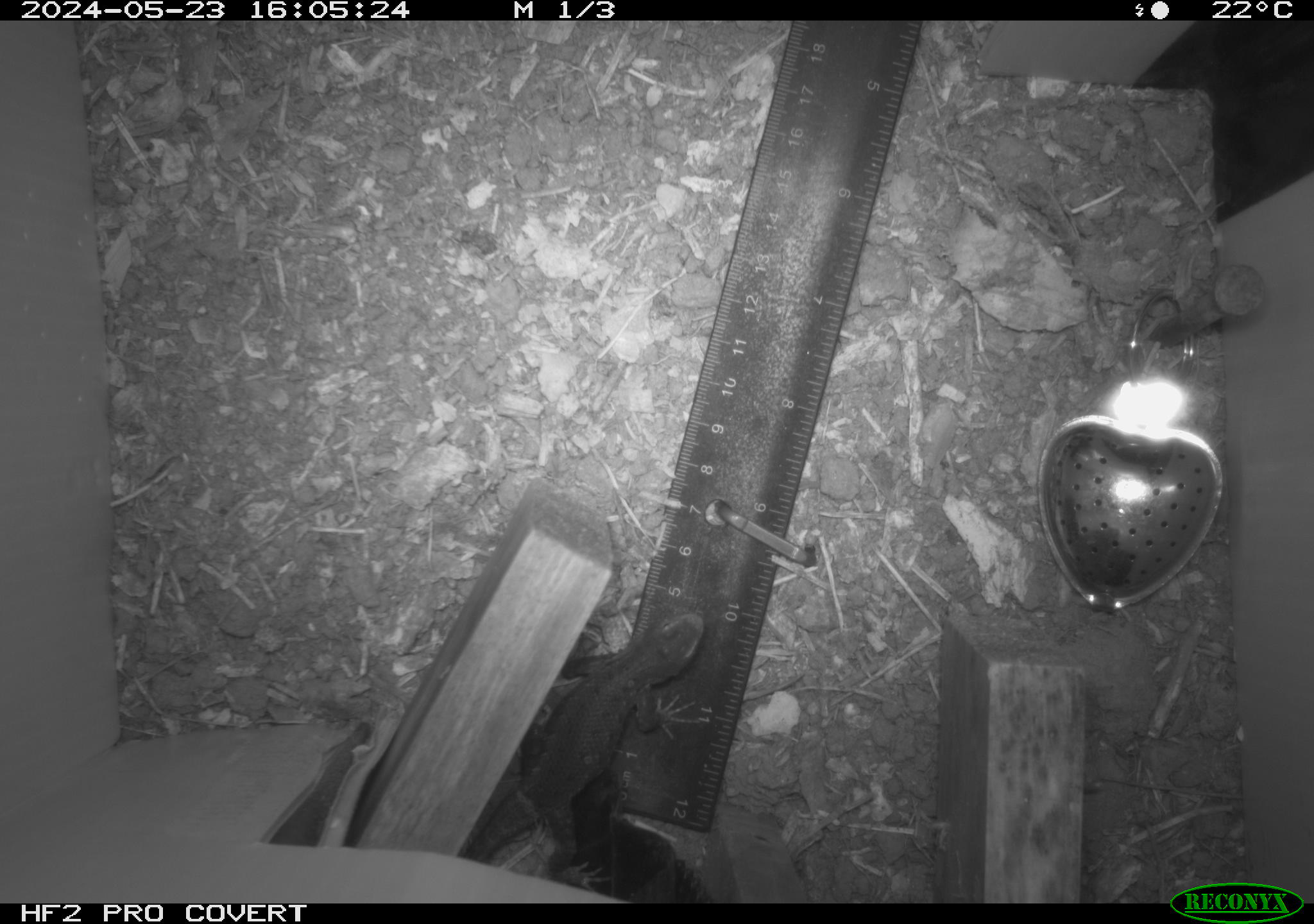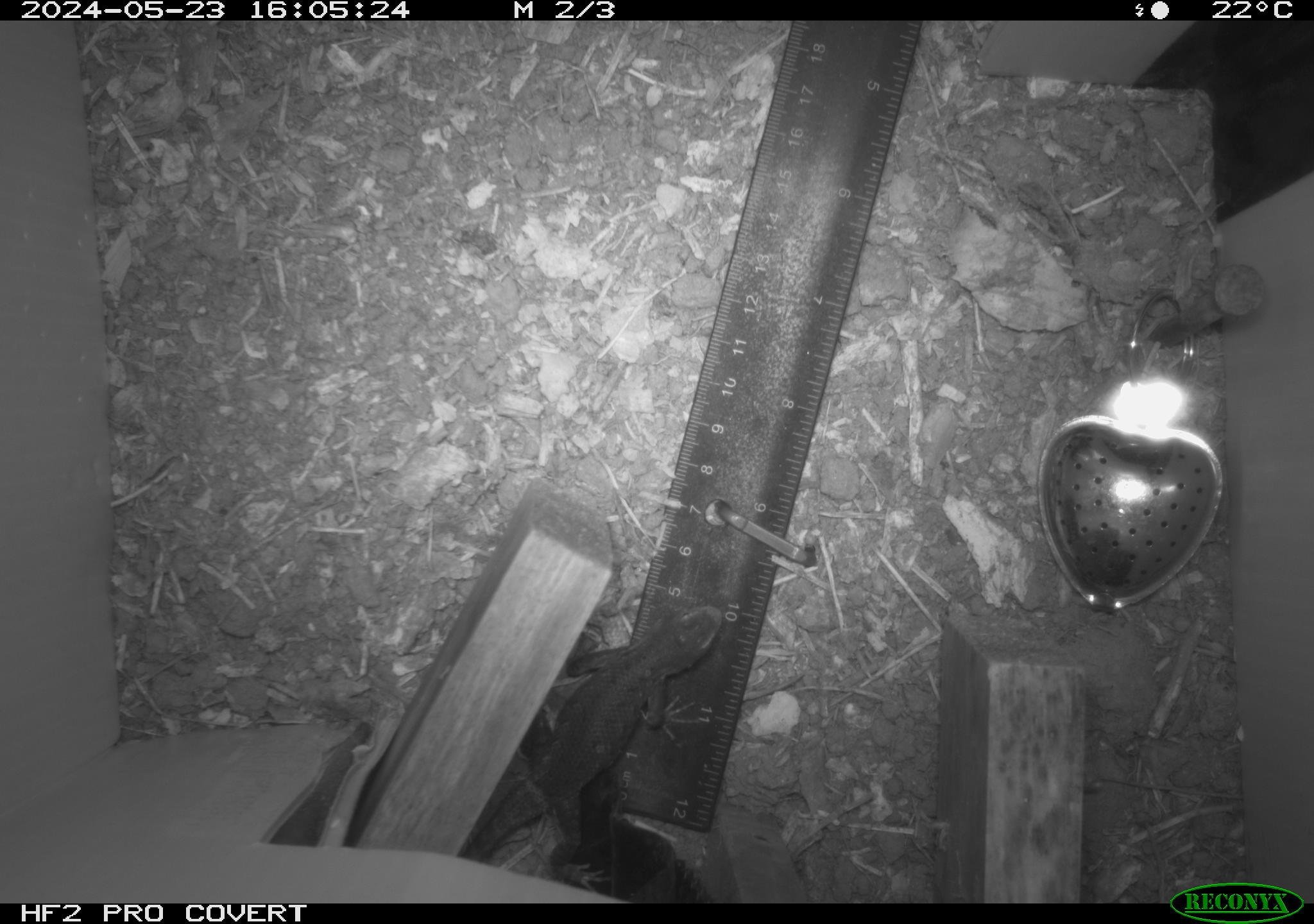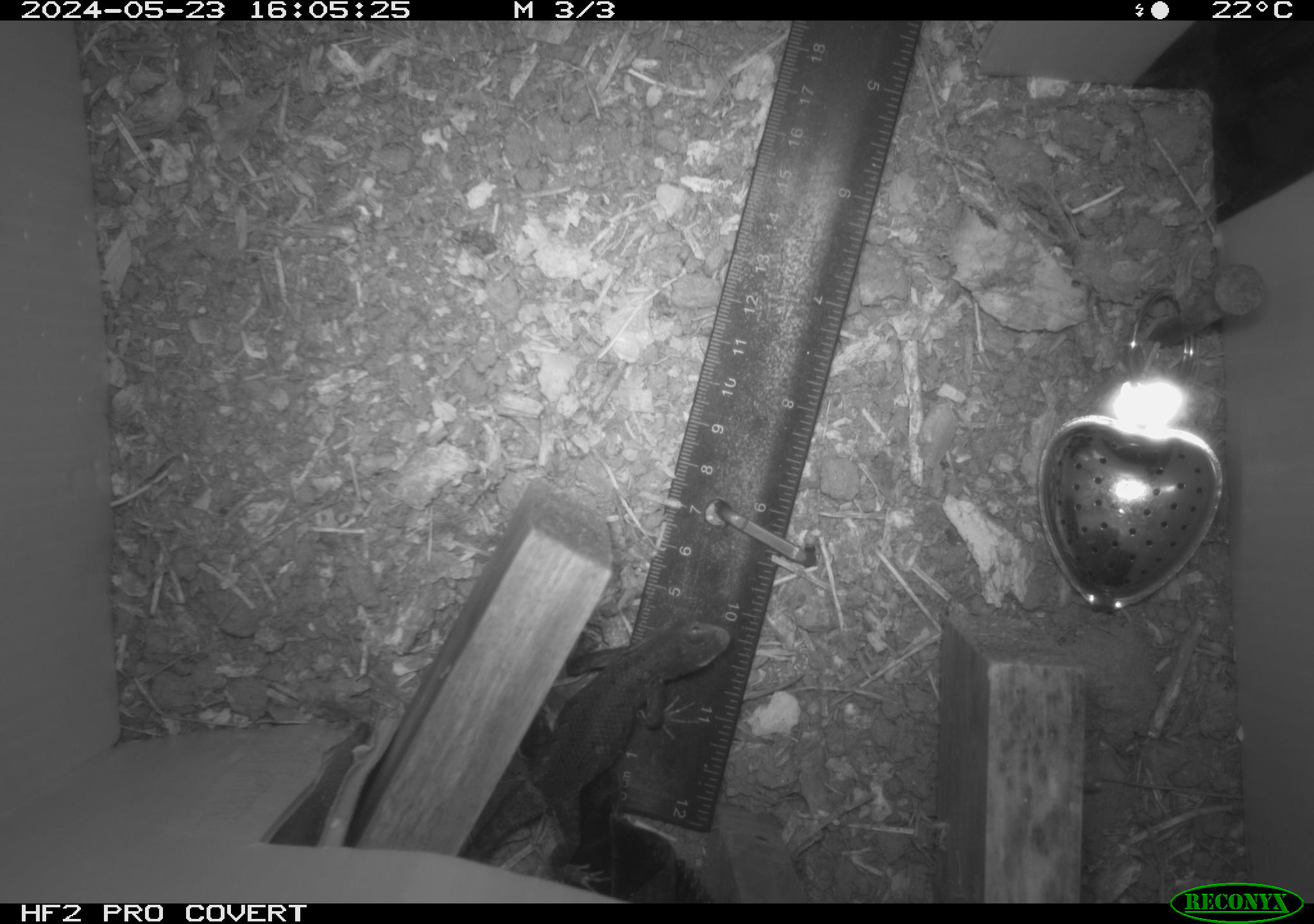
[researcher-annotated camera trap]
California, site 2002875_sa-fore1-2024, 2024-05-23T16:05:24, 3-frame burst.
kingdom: Animalia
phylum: Chordata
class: Reptilia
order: Squamata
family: Phrynosomatidae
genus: Sceloporus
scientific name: Sceloporus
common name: spiny lizards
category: sceloporus species